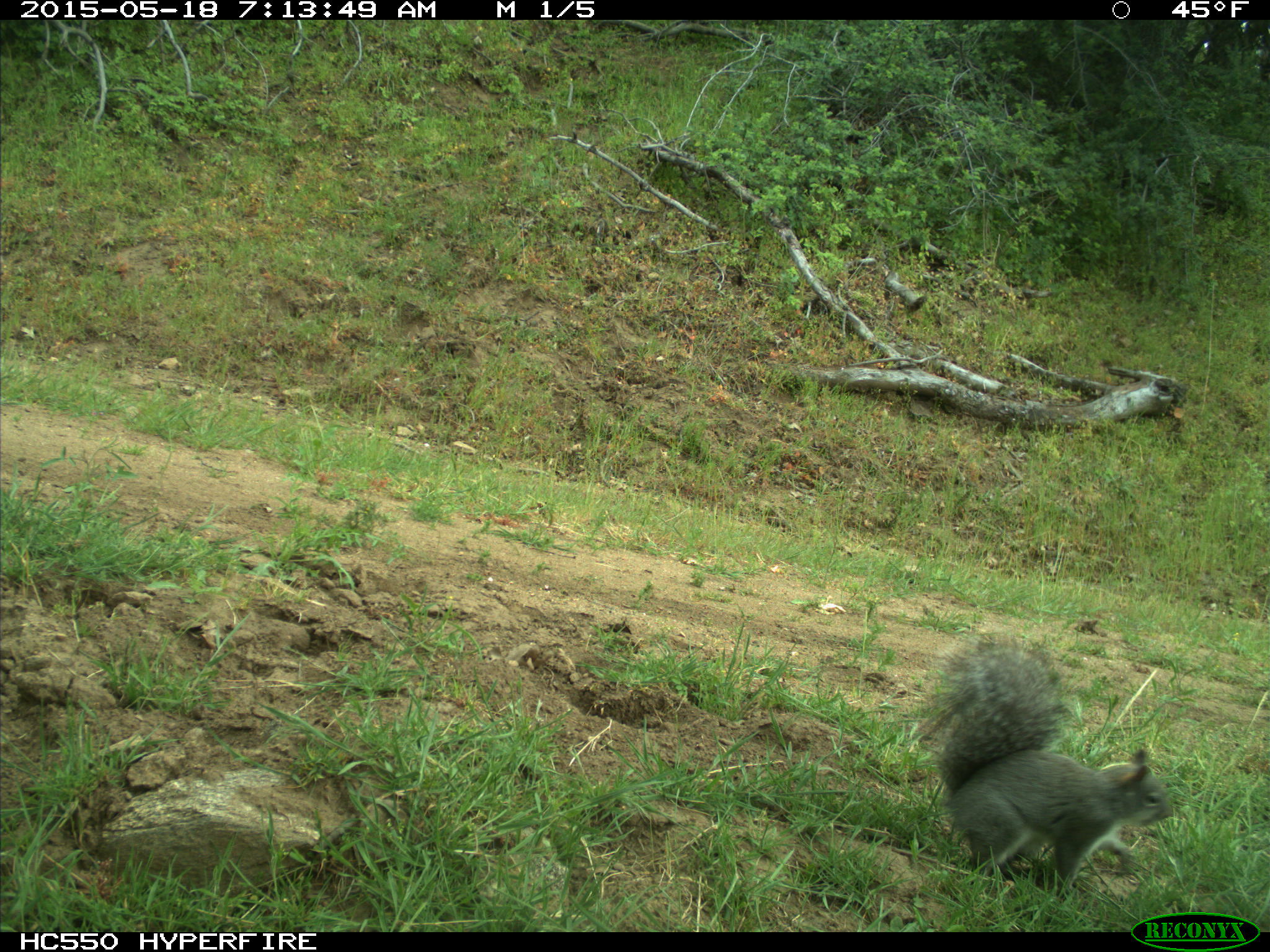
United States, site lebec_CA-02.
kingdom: Animalia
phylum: Chordata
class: Mammalia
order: Rodentia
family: Sciuridae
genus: Sciurus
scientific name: Sciurus carolinensis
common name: eastern gray squirrel